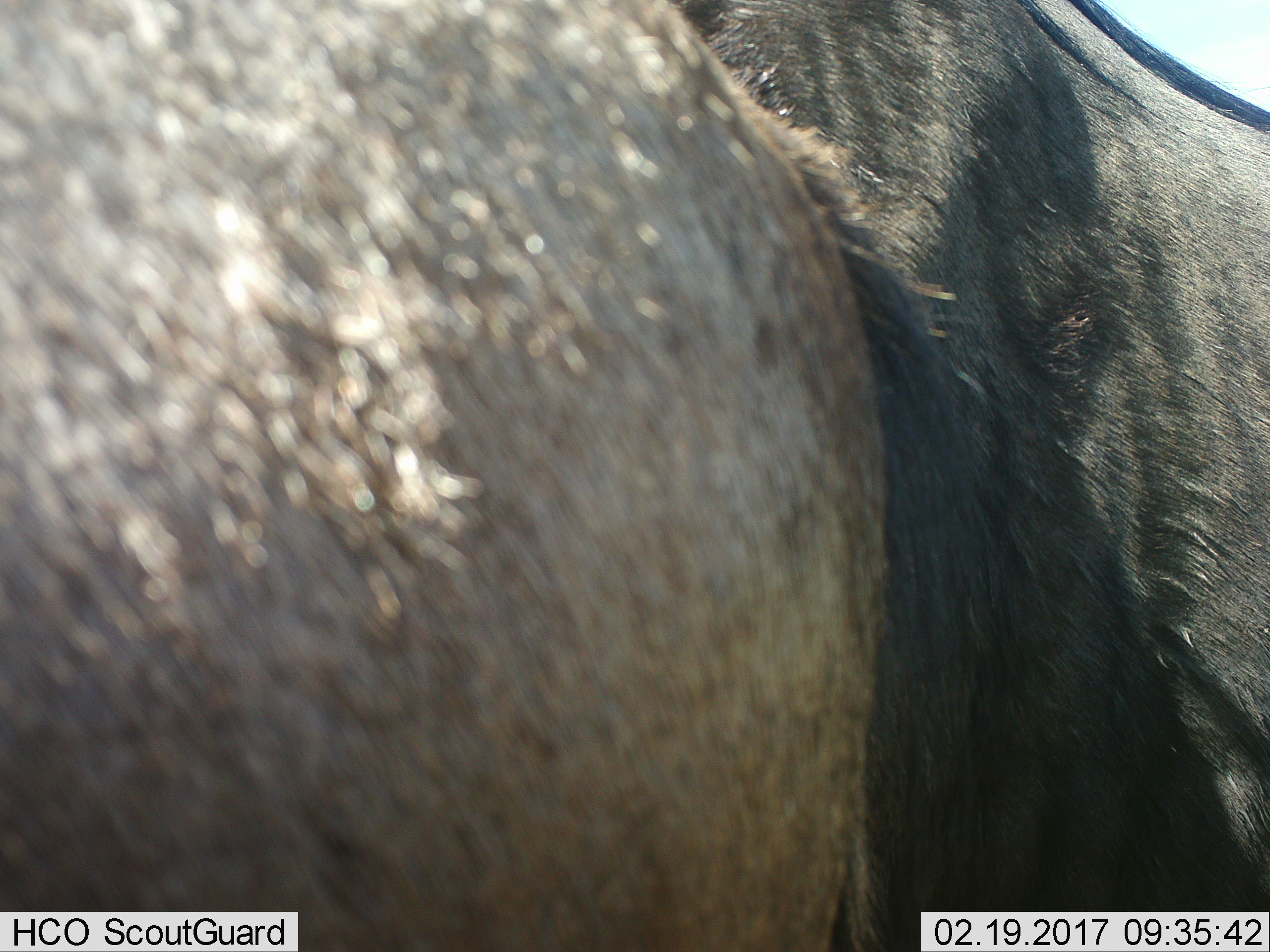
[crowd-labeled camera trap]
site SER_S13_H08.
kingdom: Animalia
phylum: Chordata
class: Mammalia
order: Artiodactyla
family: Bovidae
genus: Connochaetes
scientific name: Connochaetes taurinus taurinus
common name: blue wildebeest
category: wildebeestblue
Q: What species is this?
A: Wildebeestblue (blue wildebeest) (Connochaetes taurinus taurinus).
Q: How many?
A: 2.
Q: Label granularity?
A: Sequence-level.